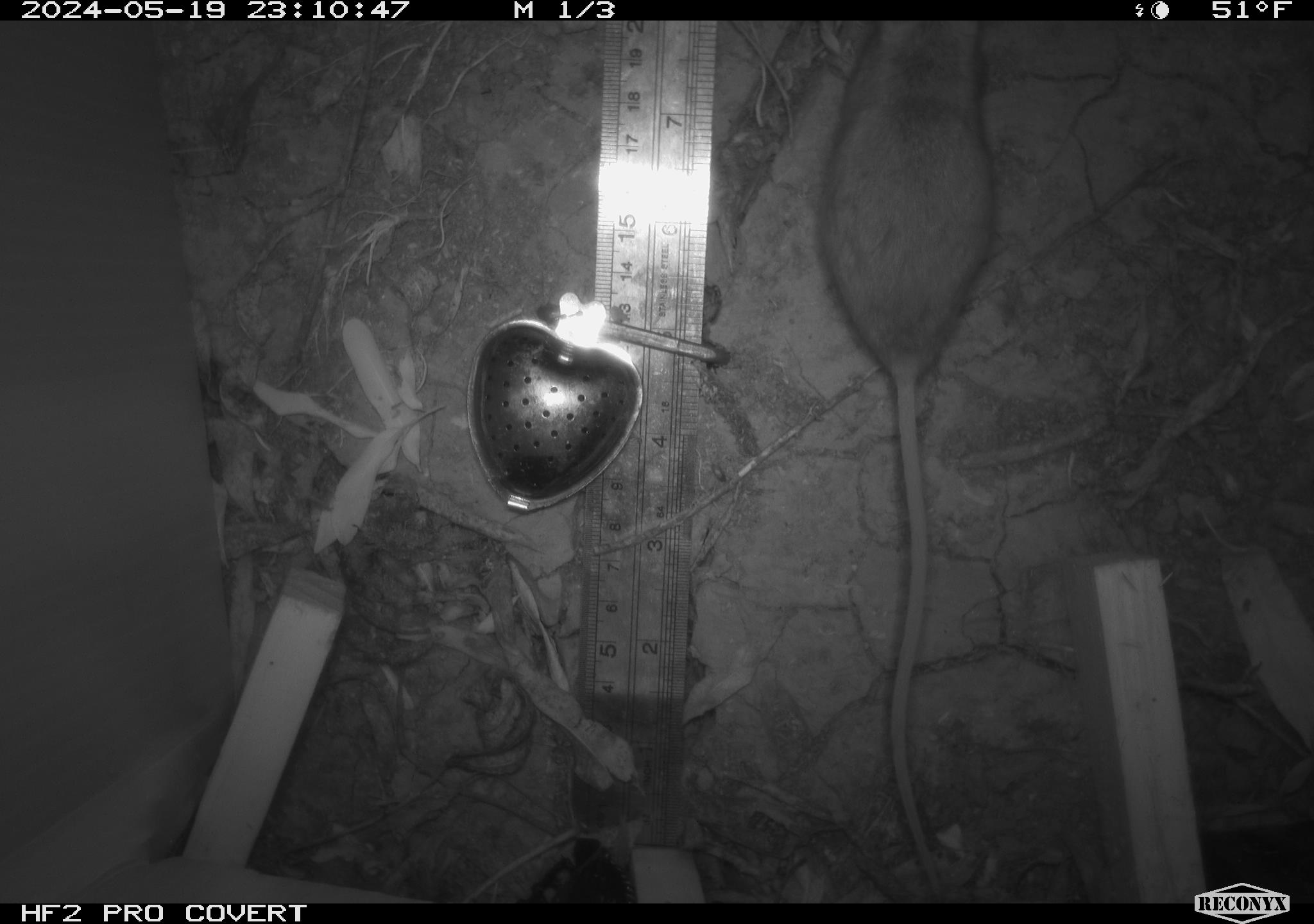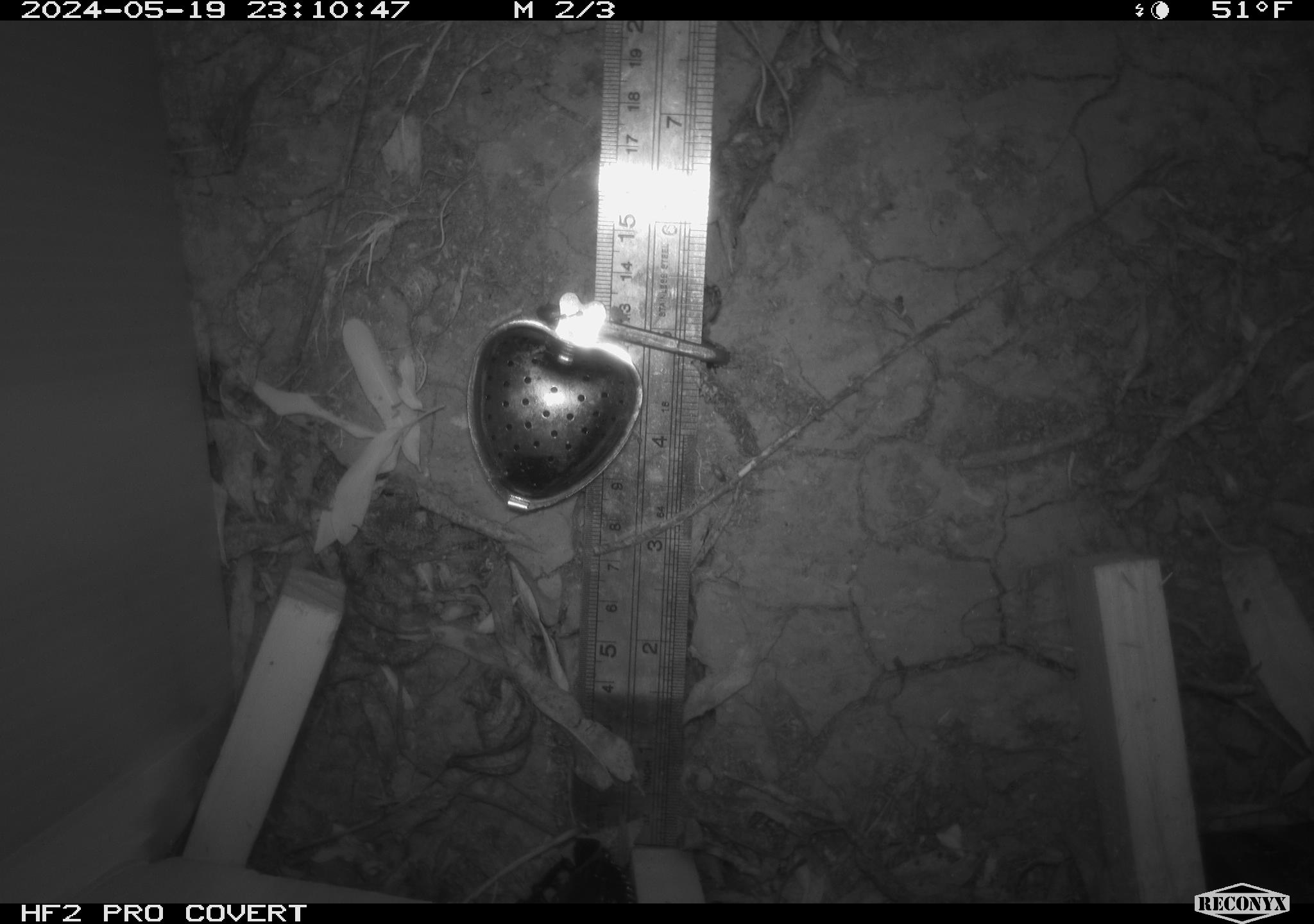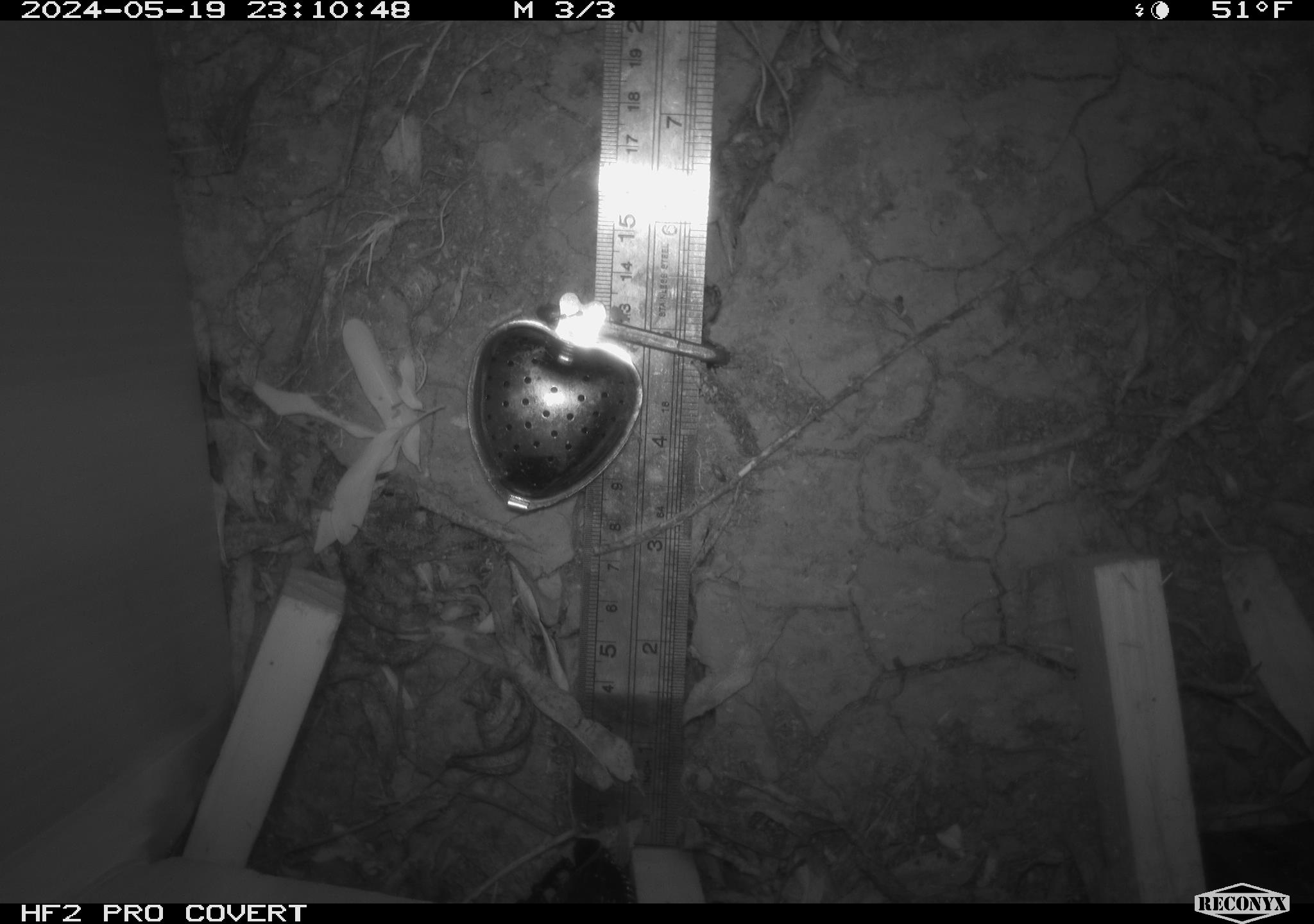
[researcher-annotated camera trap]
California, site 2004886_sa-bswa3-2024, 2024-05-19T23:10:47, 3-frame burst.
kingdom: Animalia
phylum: Chordata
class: Mammalia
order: Rodentia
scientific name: Rodentia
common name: mouse species